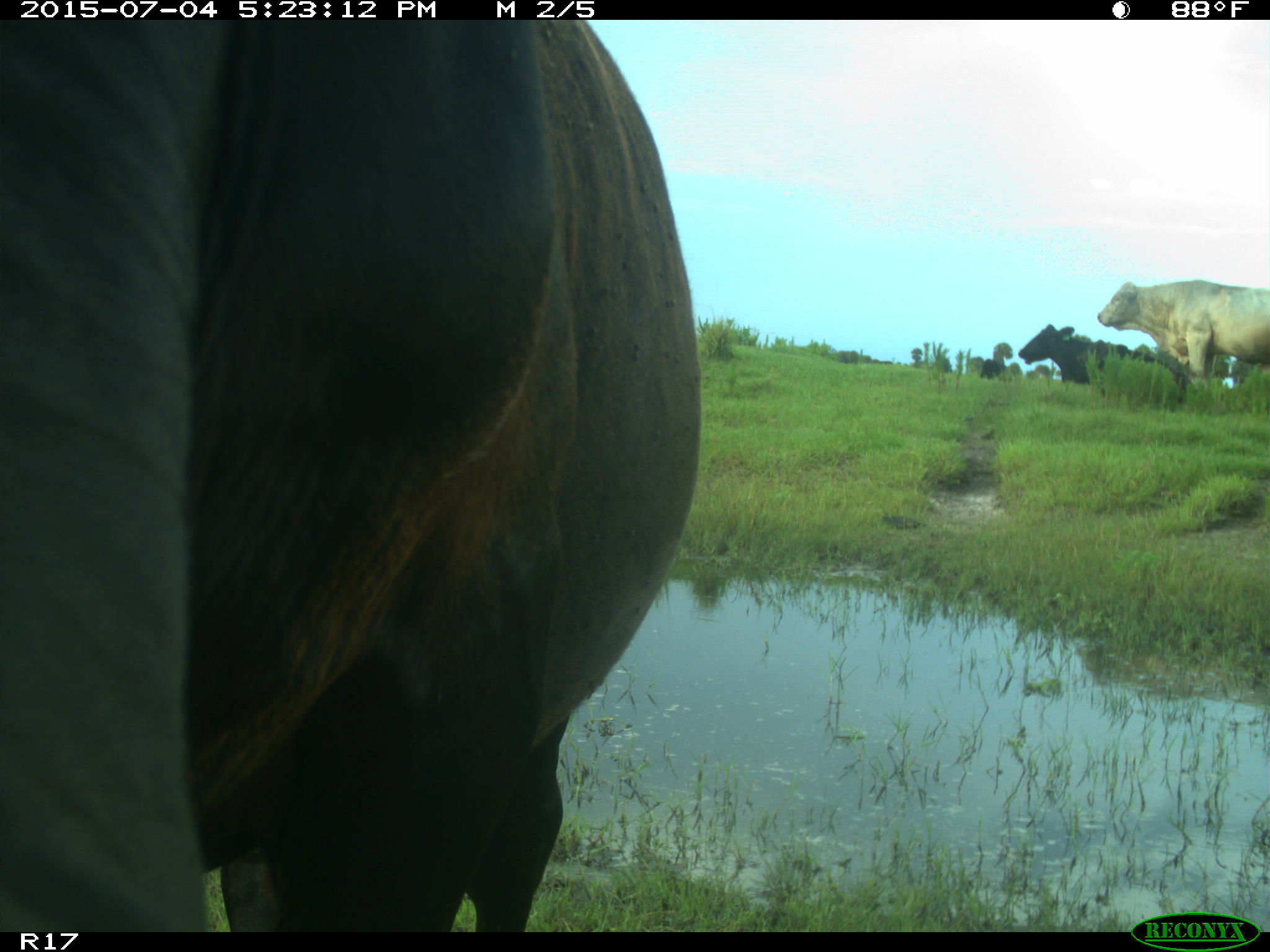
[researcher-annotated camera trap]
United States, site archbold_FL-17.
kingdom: Animalia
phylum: Chordata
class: Mammalia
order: Artiodactyla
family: Bovidae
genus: Bos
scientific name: Bos taurus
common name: domestic cow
Bos taurus (domestic cow).